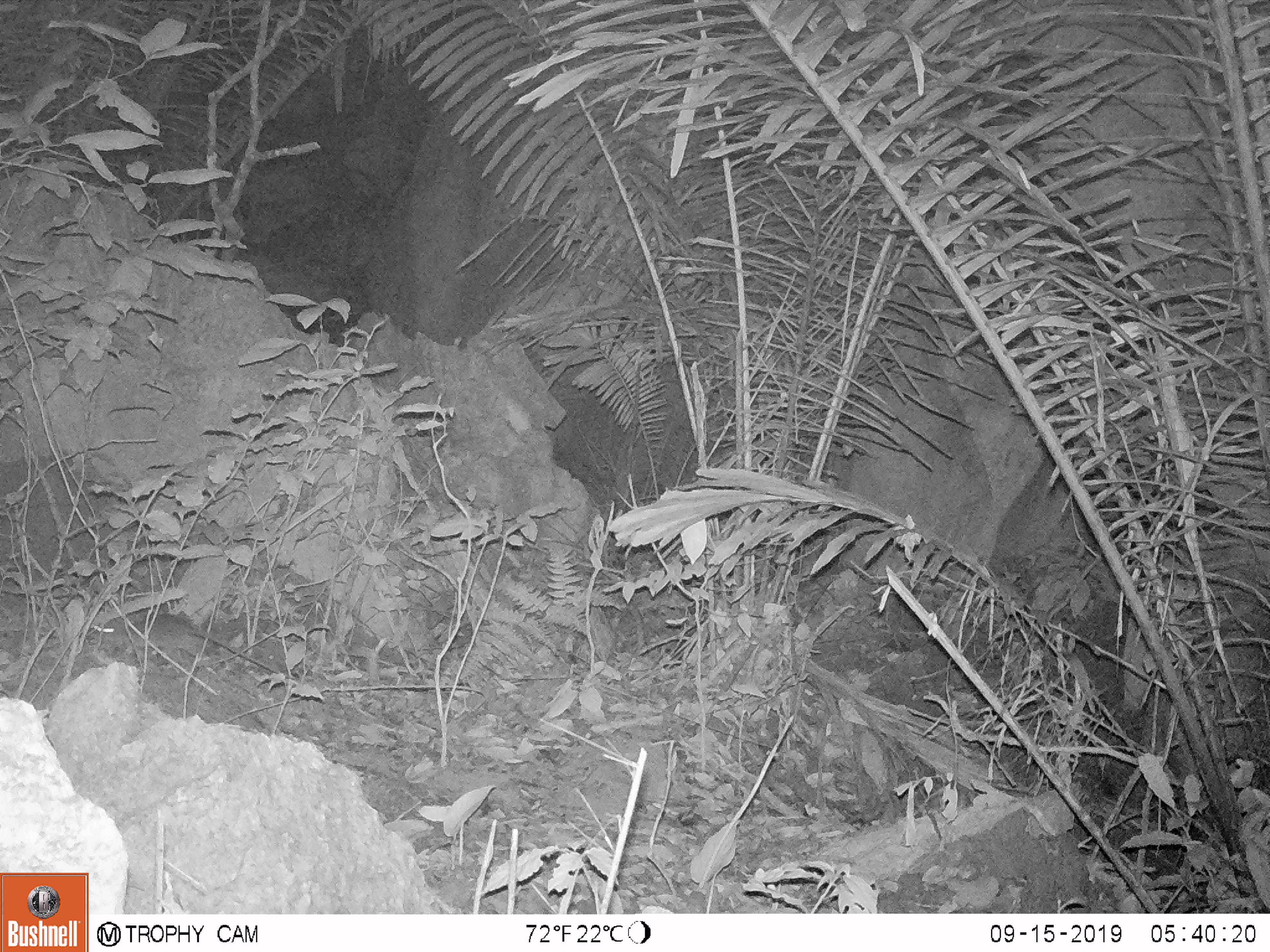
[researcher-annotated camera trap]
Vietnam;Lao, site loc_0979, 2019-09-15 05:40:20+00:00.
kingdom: Animalia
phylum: Chordata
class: Mammalia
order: Rodentia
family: Muridae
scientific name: Muridae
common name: old-world mice and rats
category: unidentified murid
Unidentified murid (old-world mice and rats) (Muridae). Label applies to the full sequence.